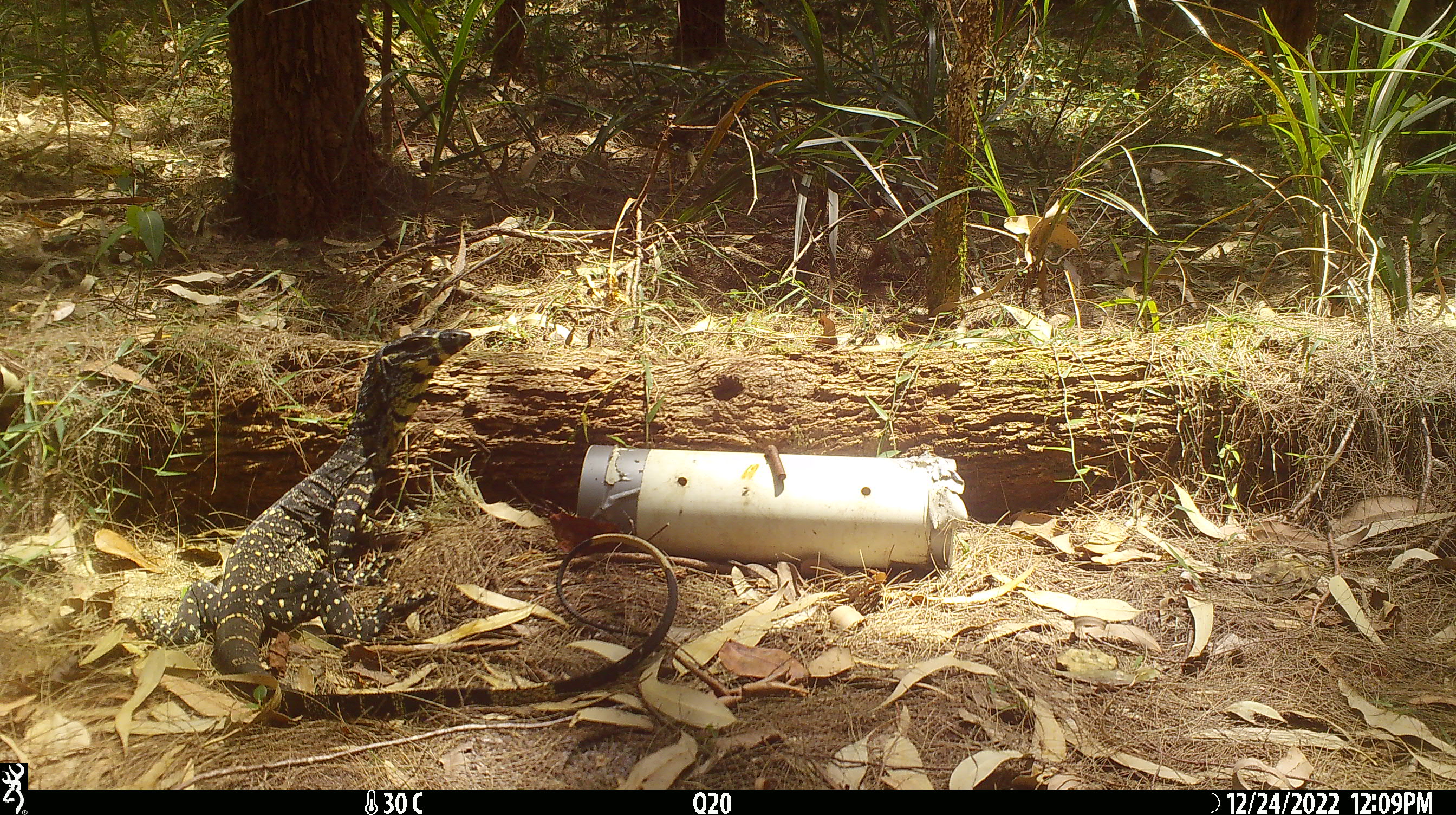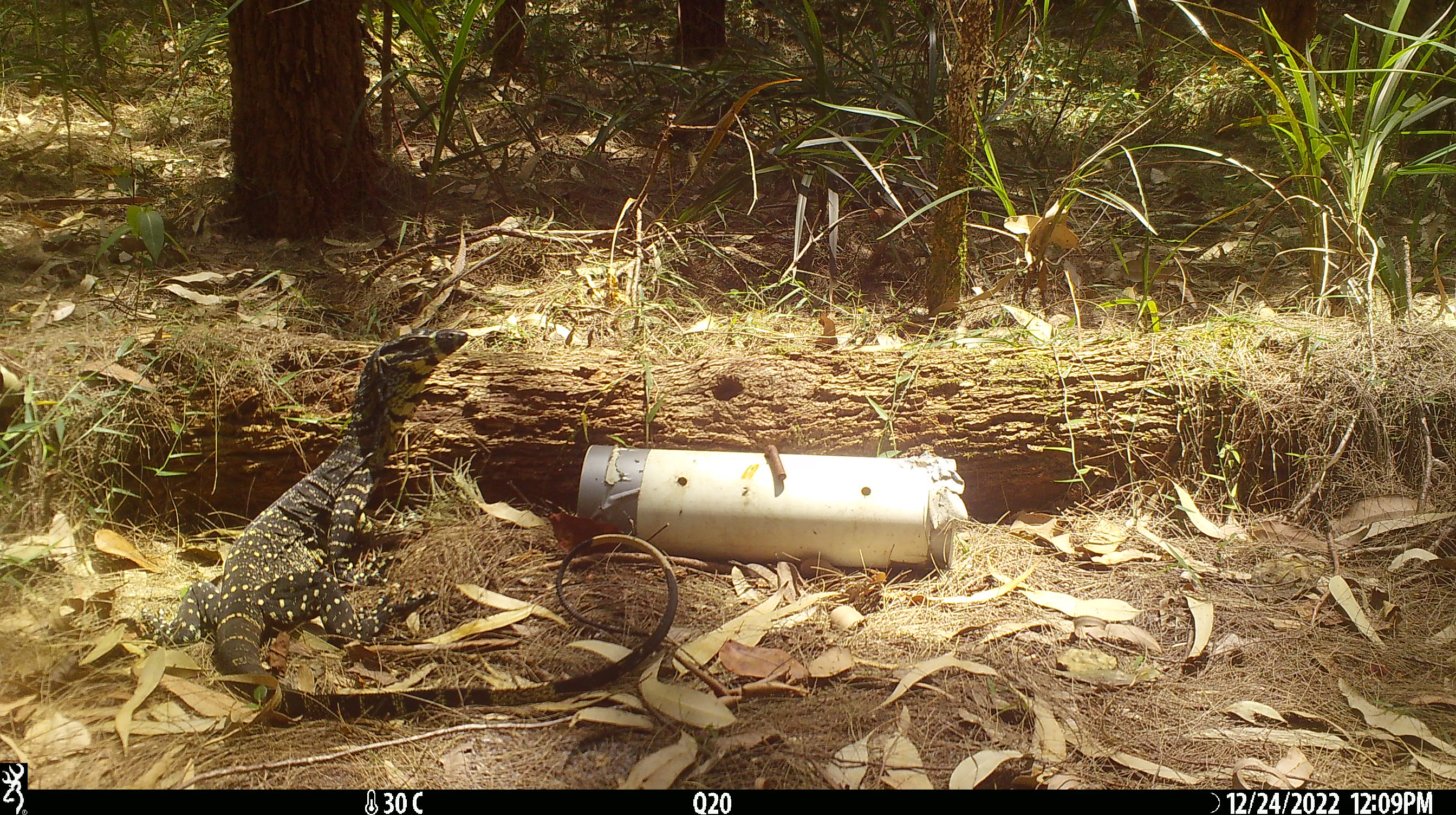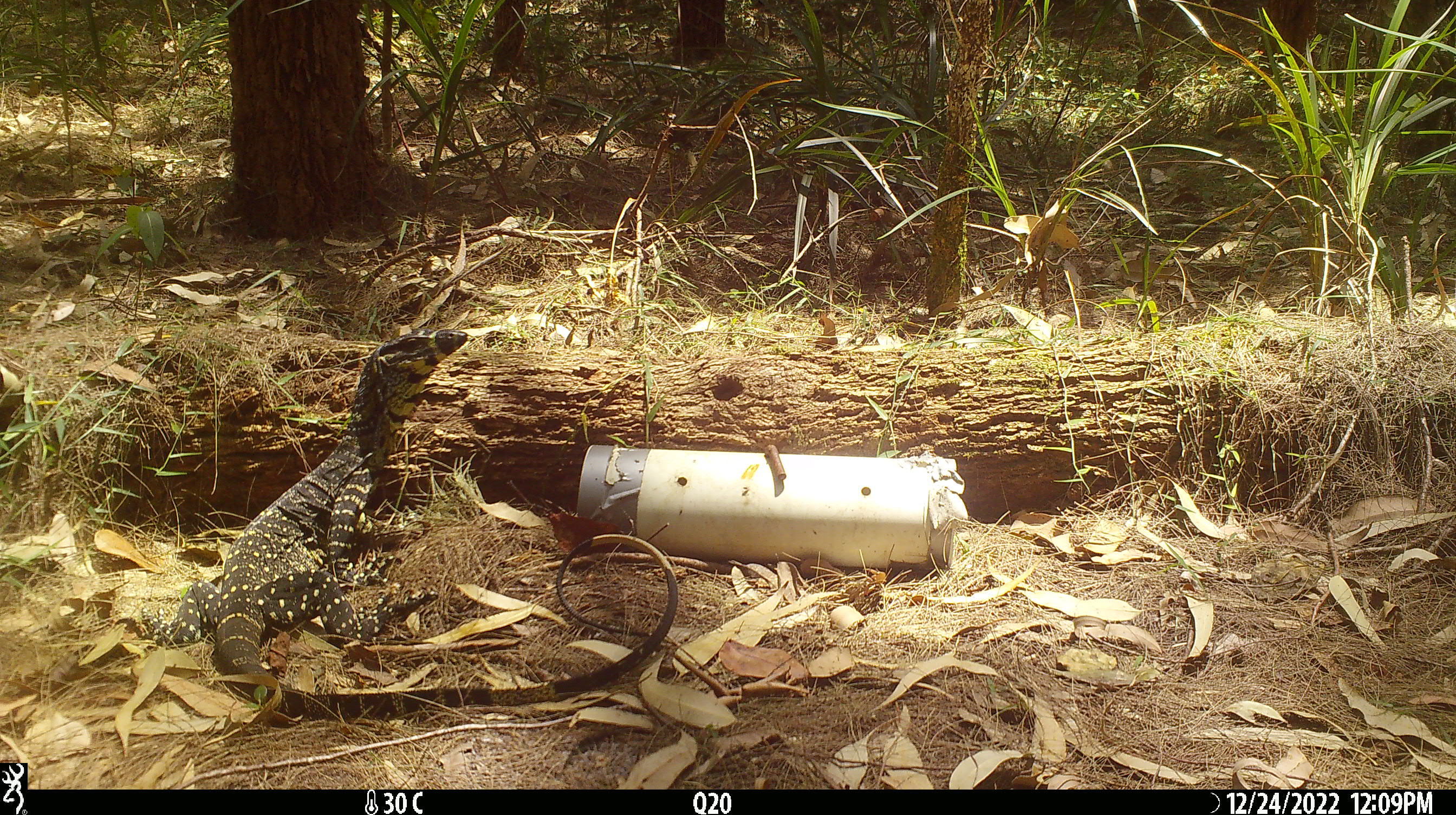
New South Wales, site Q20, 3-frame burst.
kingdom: Animalia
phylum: Chordata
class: Reptilia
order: Squamata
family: Varanidae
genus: Varanus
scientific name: Varanus varius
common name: lace monitor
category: goanna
Goanna (lace monitor) (Varanus varius).